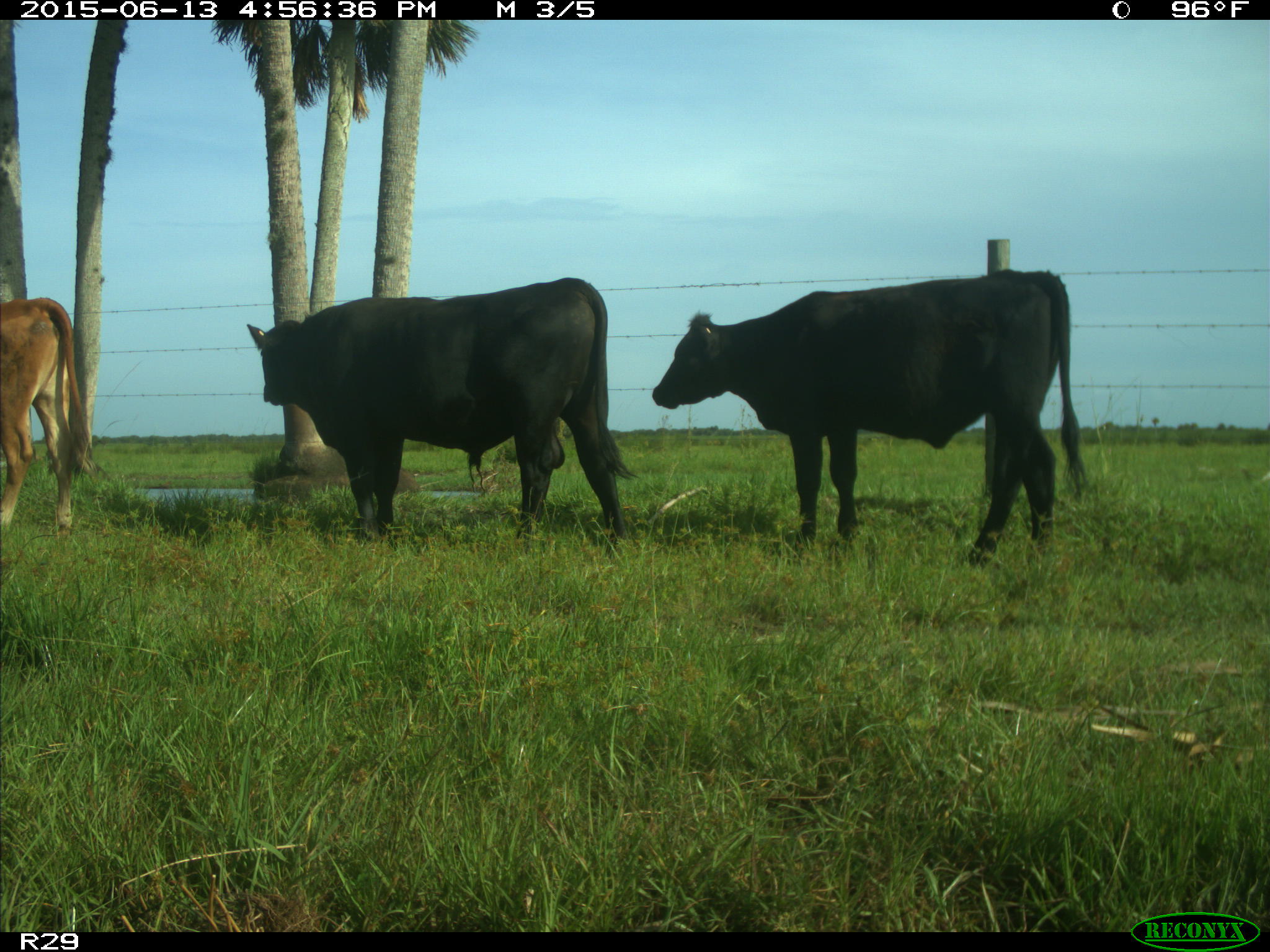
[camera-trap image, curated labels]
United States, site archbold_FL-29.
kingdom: Animalia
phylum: Chordata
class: Mammalia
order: Artiodactyla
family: Bovidae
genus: Bos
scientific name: Bos taurus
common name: domestic cow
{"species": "Bos taurus (domestic cow)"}